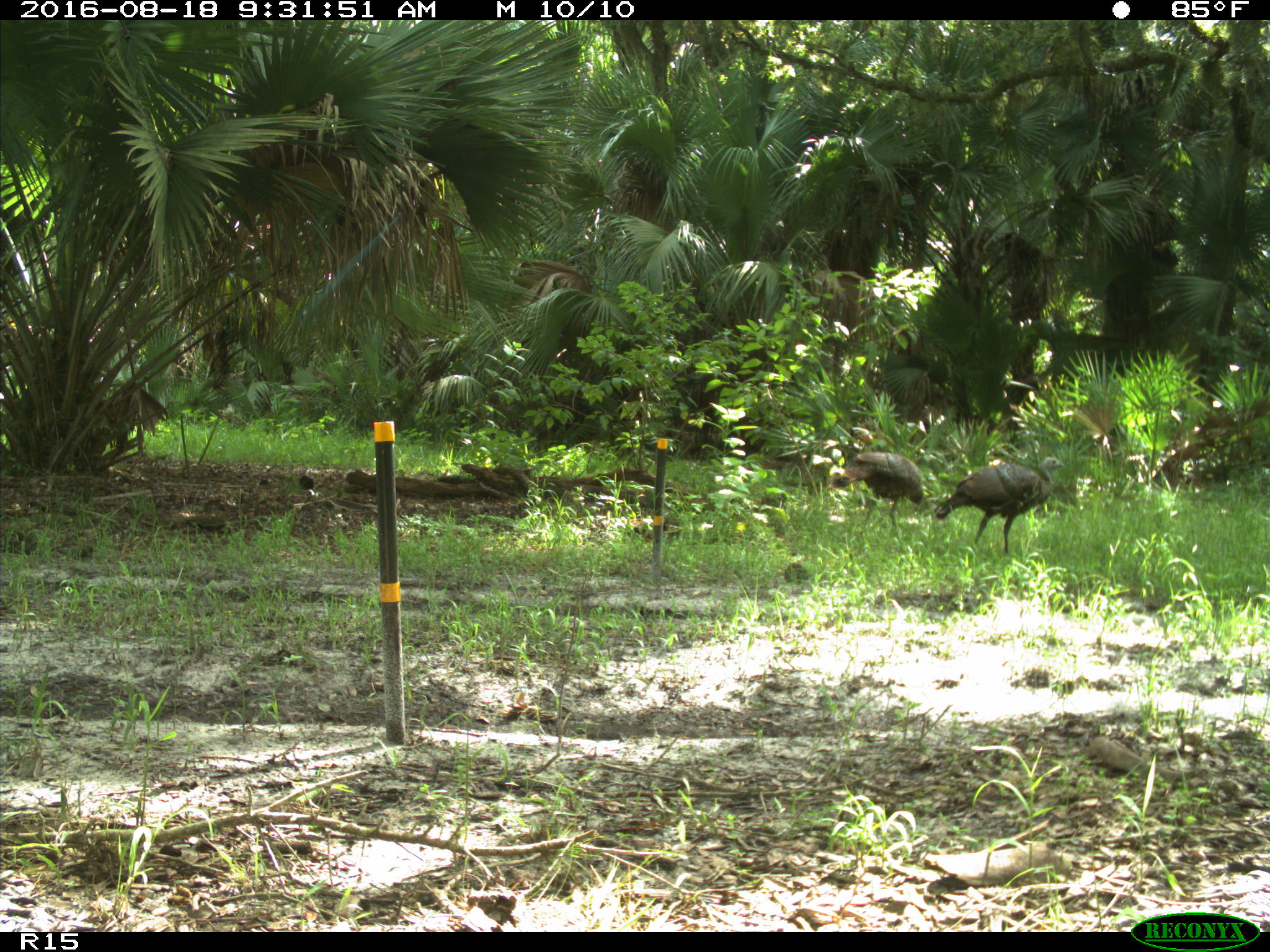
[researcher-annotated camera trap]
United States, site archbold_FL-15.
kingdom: Animalia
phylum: Chordata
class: Aves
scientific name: Aves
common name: birds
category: unidentified bird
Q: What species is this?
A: Unidentified bird (birds) (Aves).